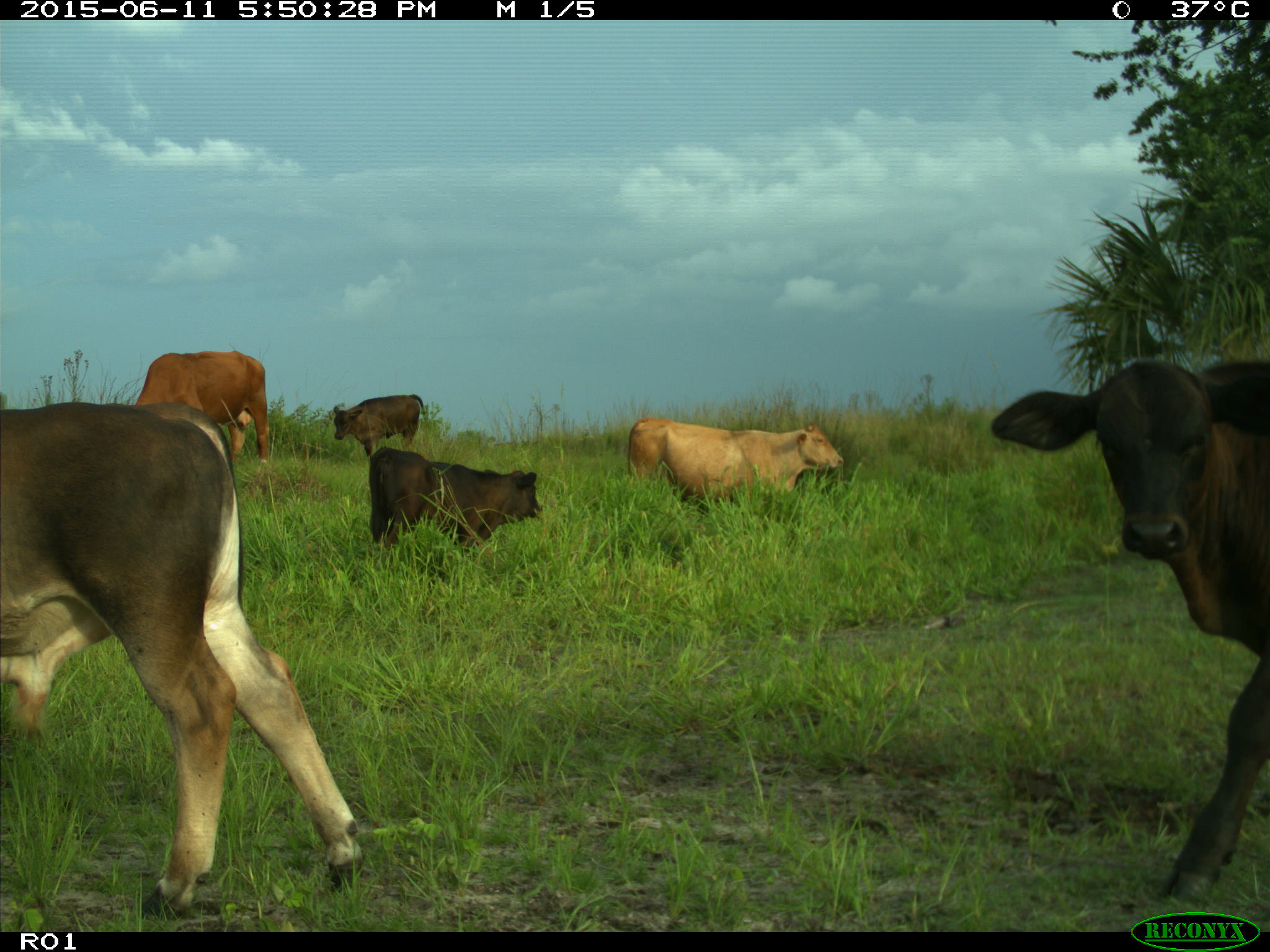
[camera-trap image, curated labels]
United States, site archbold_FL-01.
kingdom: Animalia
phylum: Chordata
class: Mammalia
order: Artiodactyla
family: Bovidae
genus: Bos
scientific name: Bos taurus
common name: domestic cow